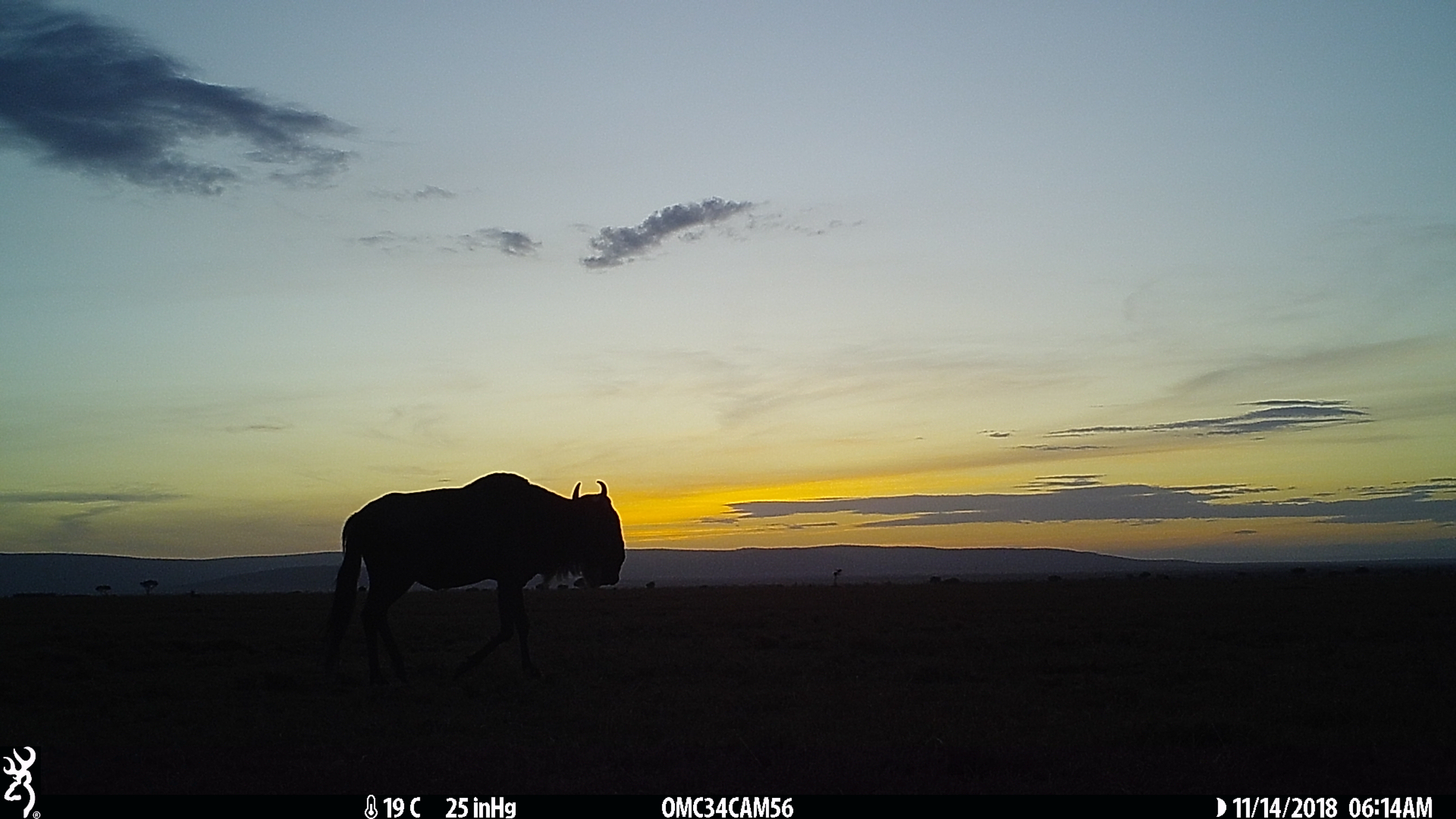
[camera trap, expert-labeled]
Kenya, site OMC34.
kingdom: Animalia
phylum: Chordata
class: Mammalia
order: Artiodactyla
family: Bovidae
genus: Connochaetes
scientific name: Connochaetes taurinus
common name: blue wildebeest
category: wildebeest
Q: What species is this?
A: Wildebeest (blue wildebeest) (Connochaetes taurinus).